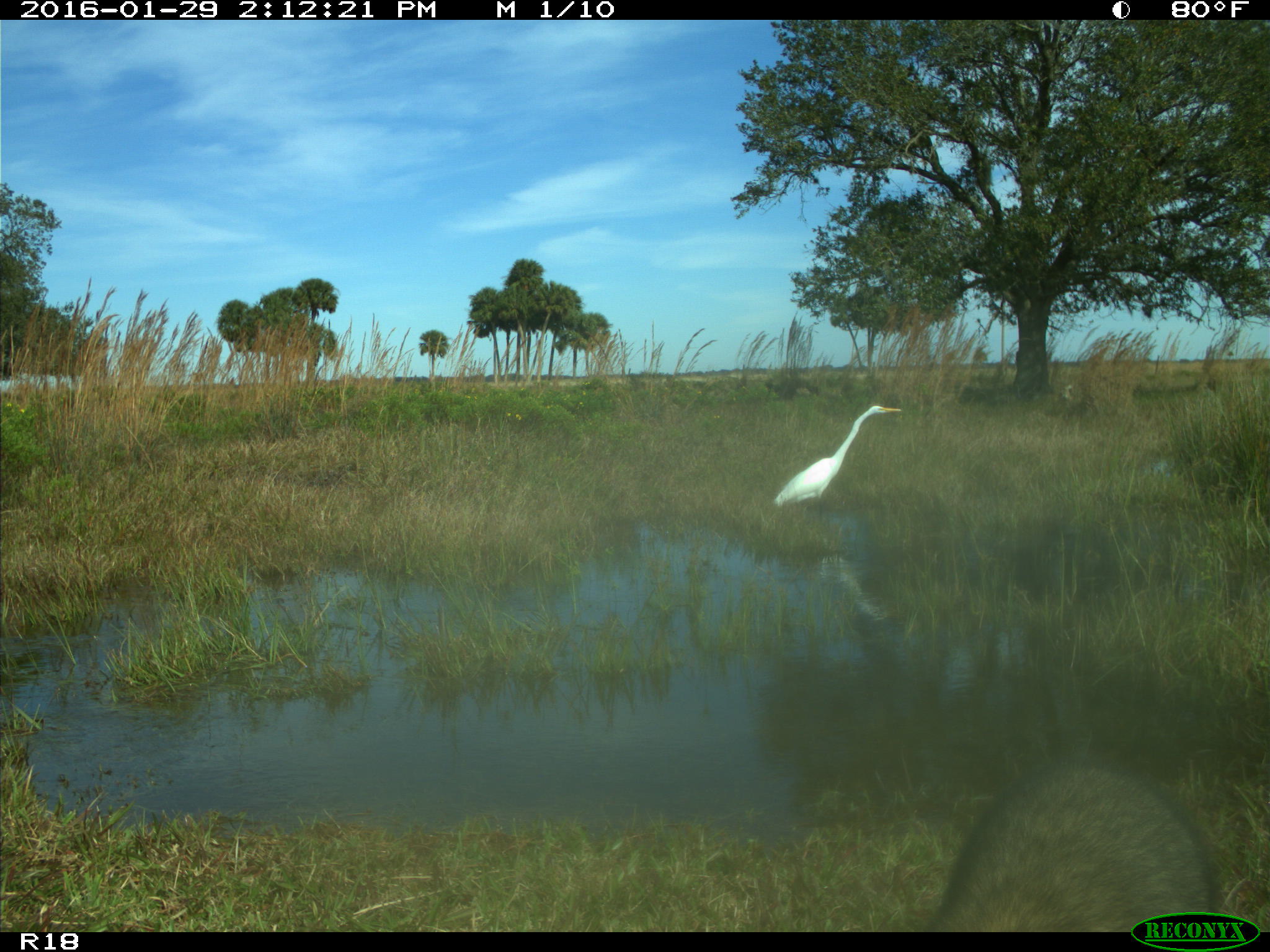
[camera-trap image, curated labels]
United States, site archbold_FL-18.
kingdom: Animalia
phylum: Chordata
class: Mammalia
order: Carnivora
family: Procyonidae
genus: Procyon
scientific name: Procyon lotor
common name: common raccoon